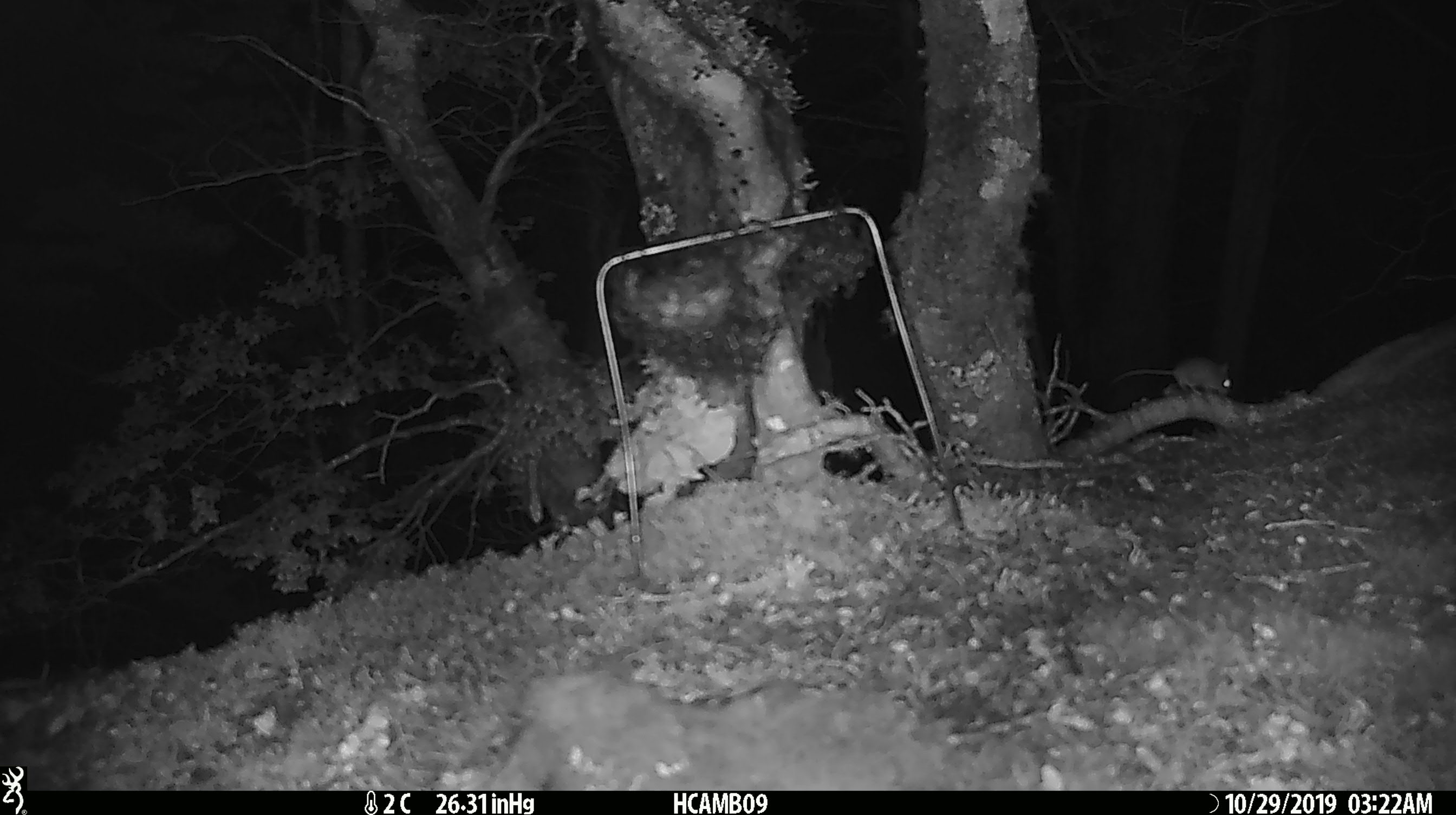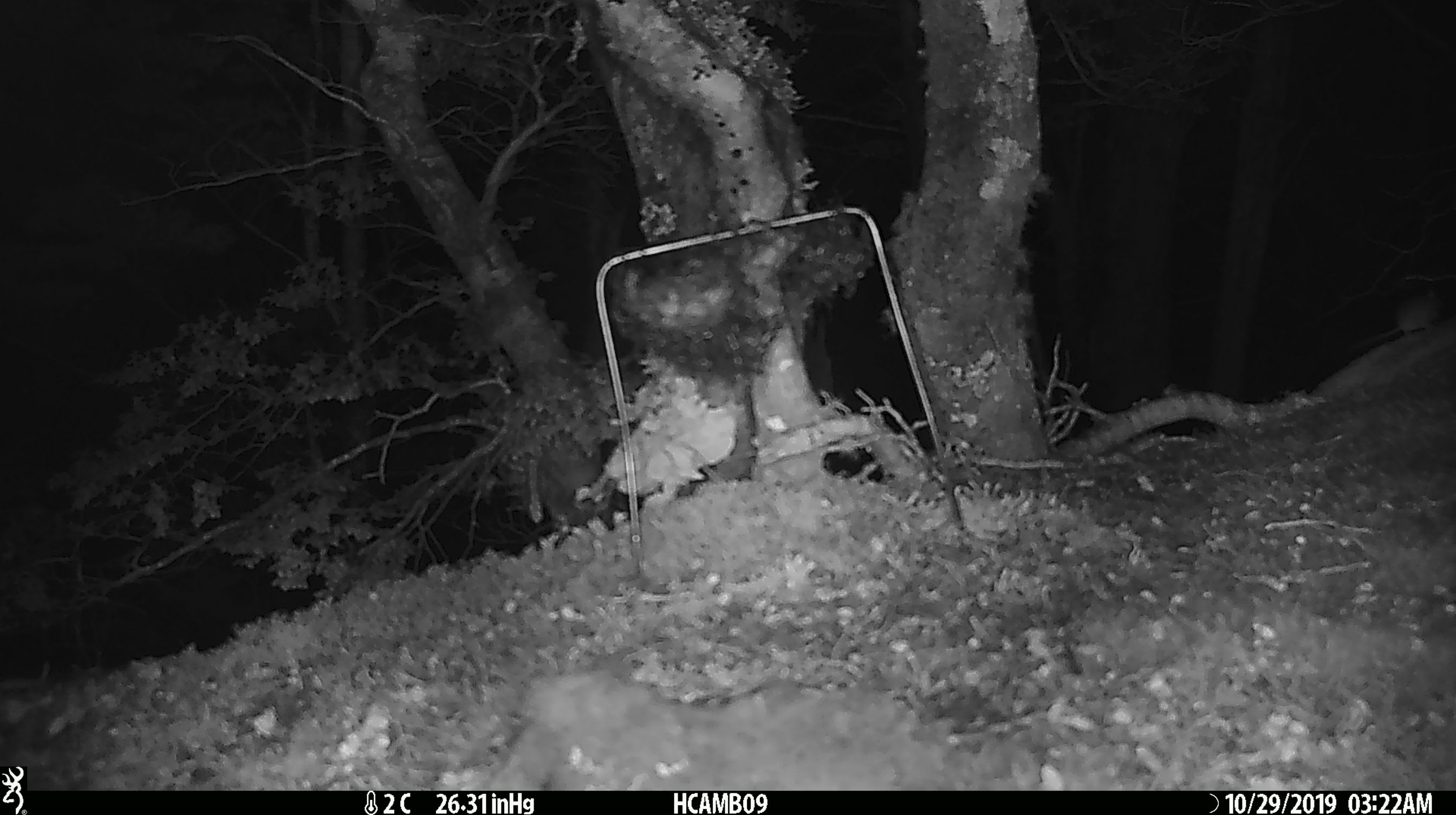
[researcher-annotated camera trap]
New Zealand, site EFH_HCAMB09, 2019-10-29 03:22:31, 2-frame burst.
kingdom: Animalia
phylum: Chordata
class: Mammalia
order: Rodentia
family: Muridae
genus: Mus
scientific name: Mus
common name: mouse